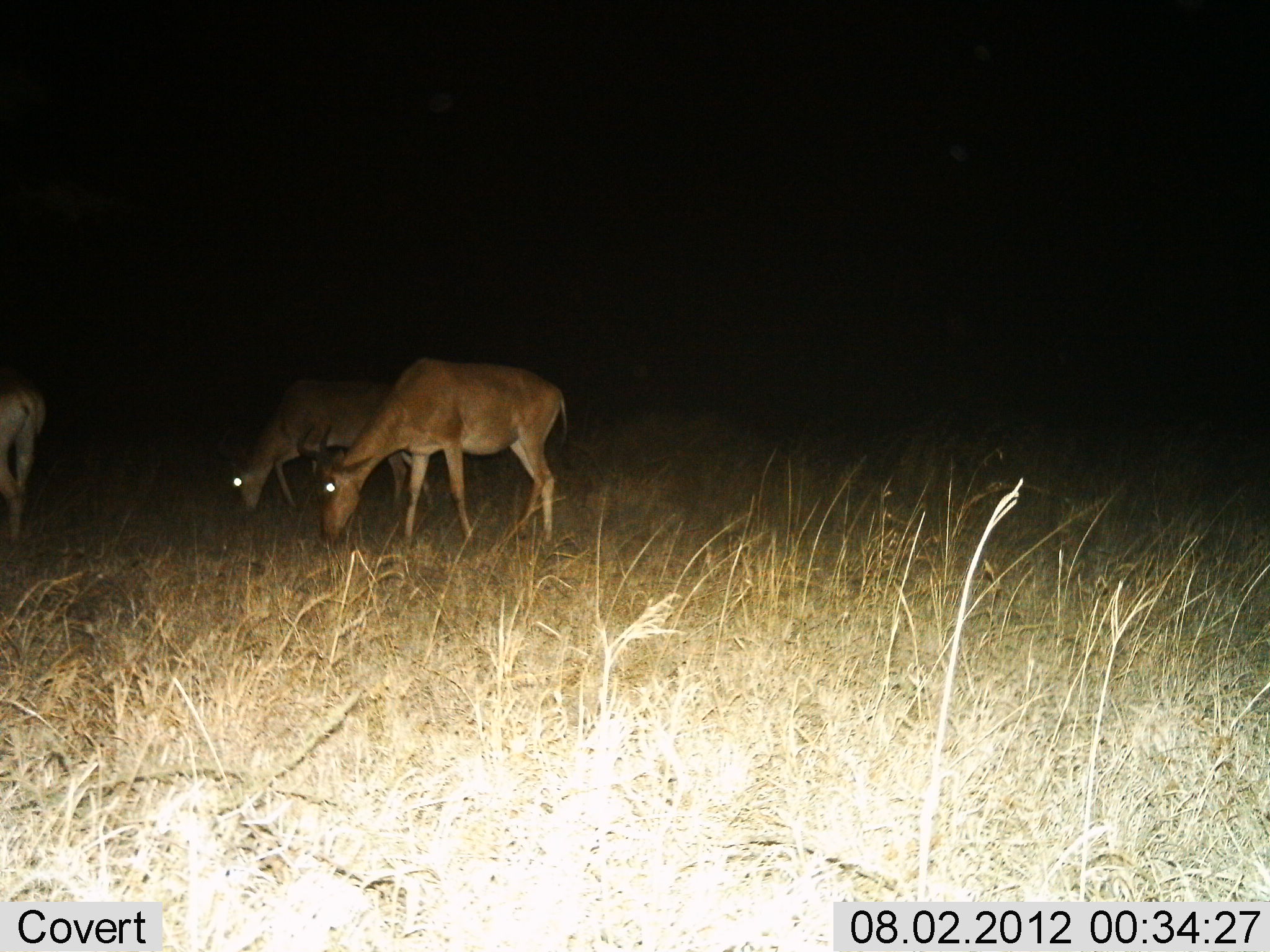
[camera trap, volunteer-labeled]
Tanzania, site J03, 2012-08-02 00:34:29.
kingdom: Animalia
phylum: Chordata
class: Mammalia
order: Artiodactyla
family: Bovidae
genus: Alcelaphus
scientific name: Alcelaphus buselaphus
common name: hartebeest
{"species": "hartebeest (Alcelaphus buselaphus)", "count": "3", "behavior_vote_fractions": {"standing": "30%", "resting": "0%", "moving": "0%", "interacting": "0%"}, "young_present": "0%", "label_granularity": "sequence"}